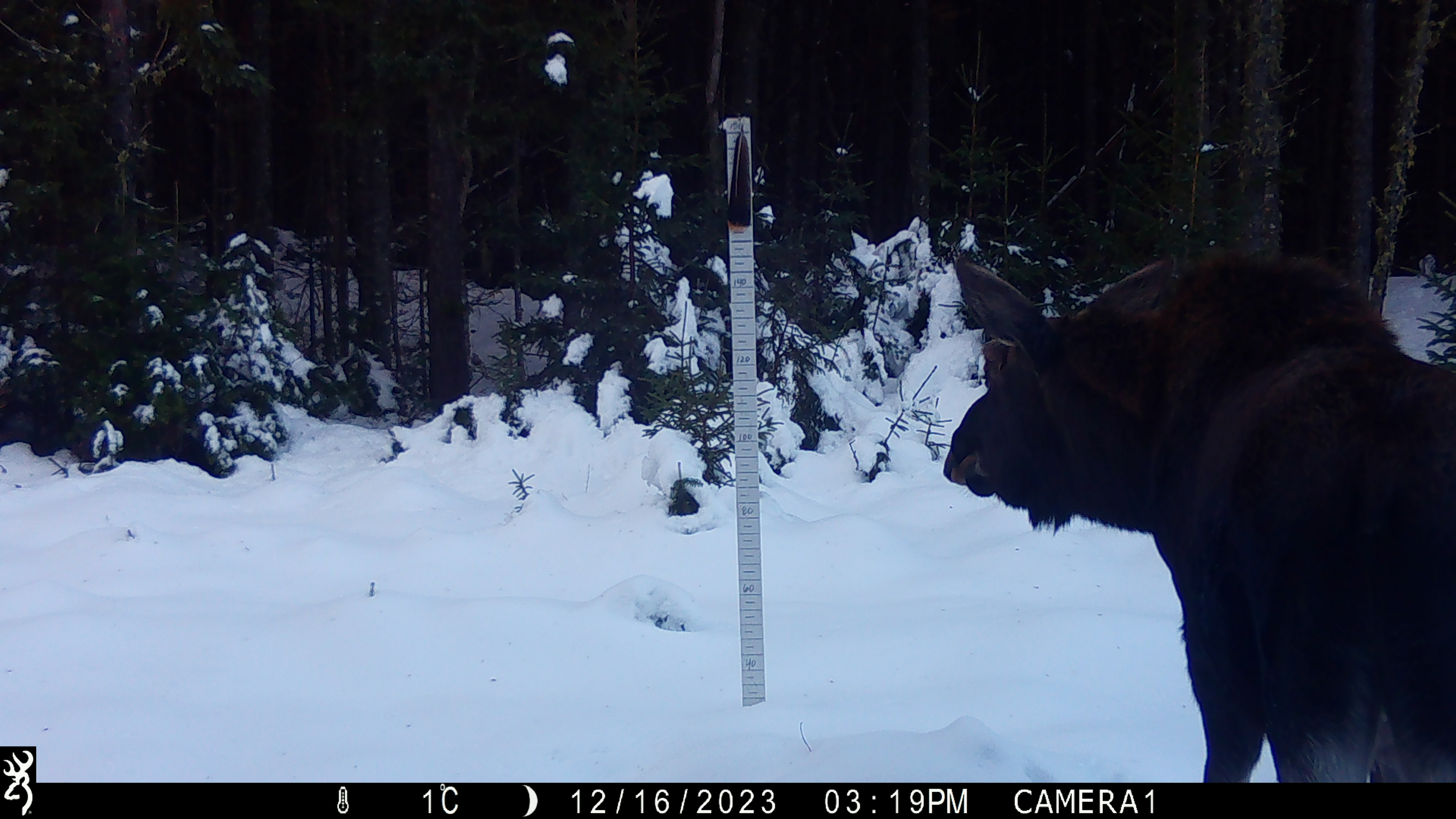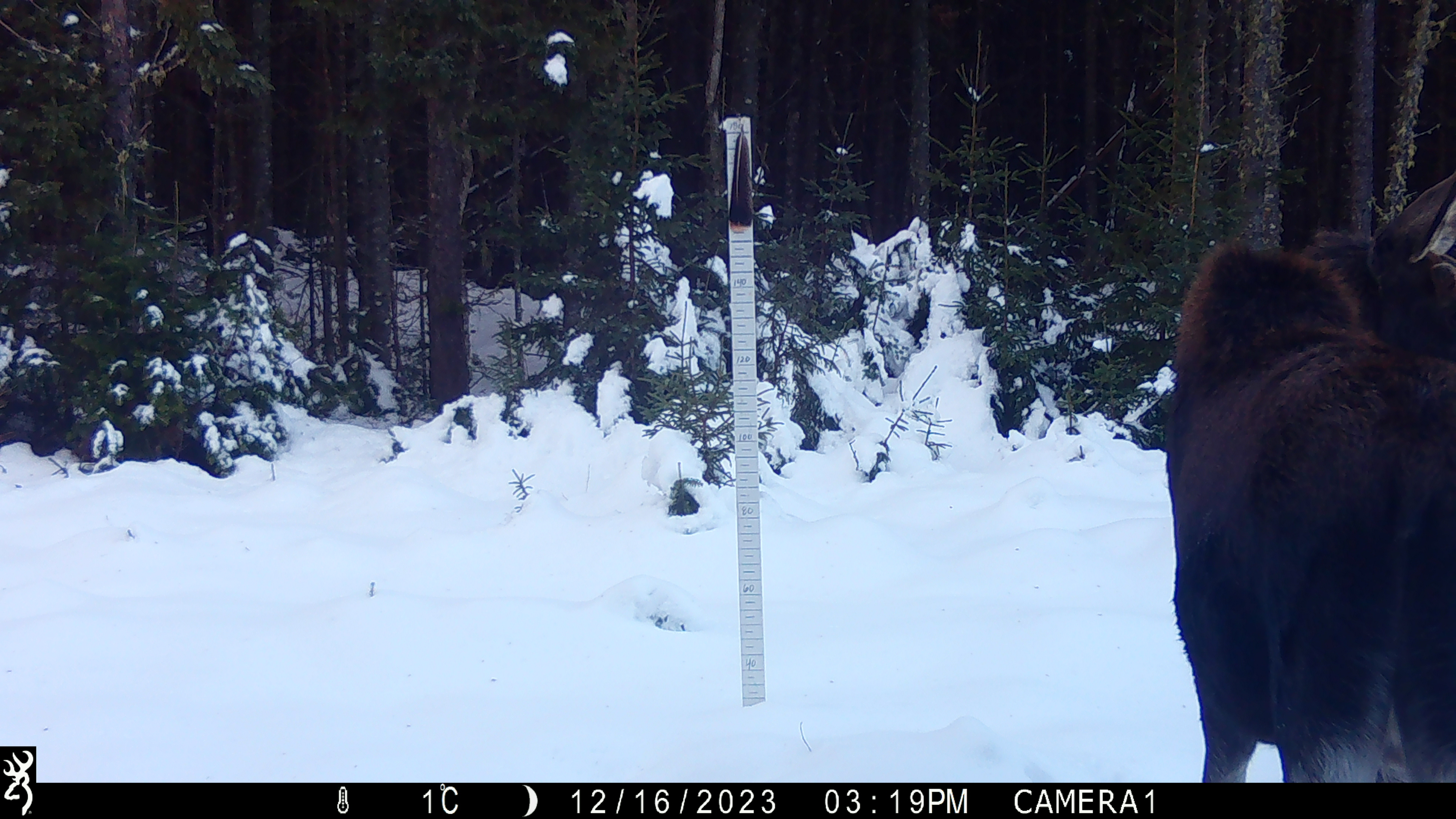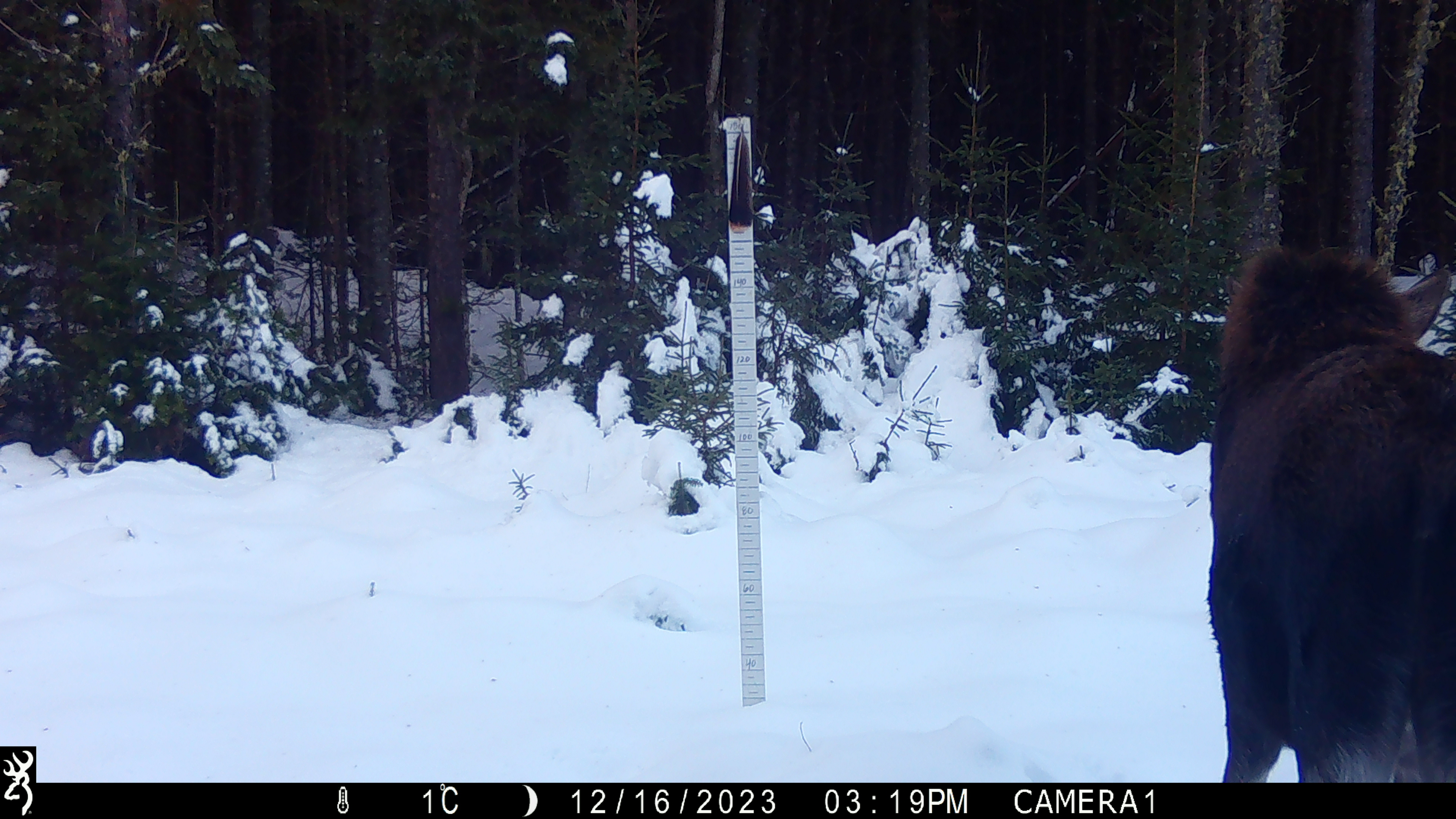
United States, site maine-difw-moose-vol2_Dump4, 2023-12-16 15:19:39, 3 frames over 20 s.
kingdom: Animalia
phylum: Chordata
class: Mammalia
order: Artiodactyla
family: Cervidae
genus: Alces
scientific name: Alces alces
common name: moose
Moose (Alces alces).